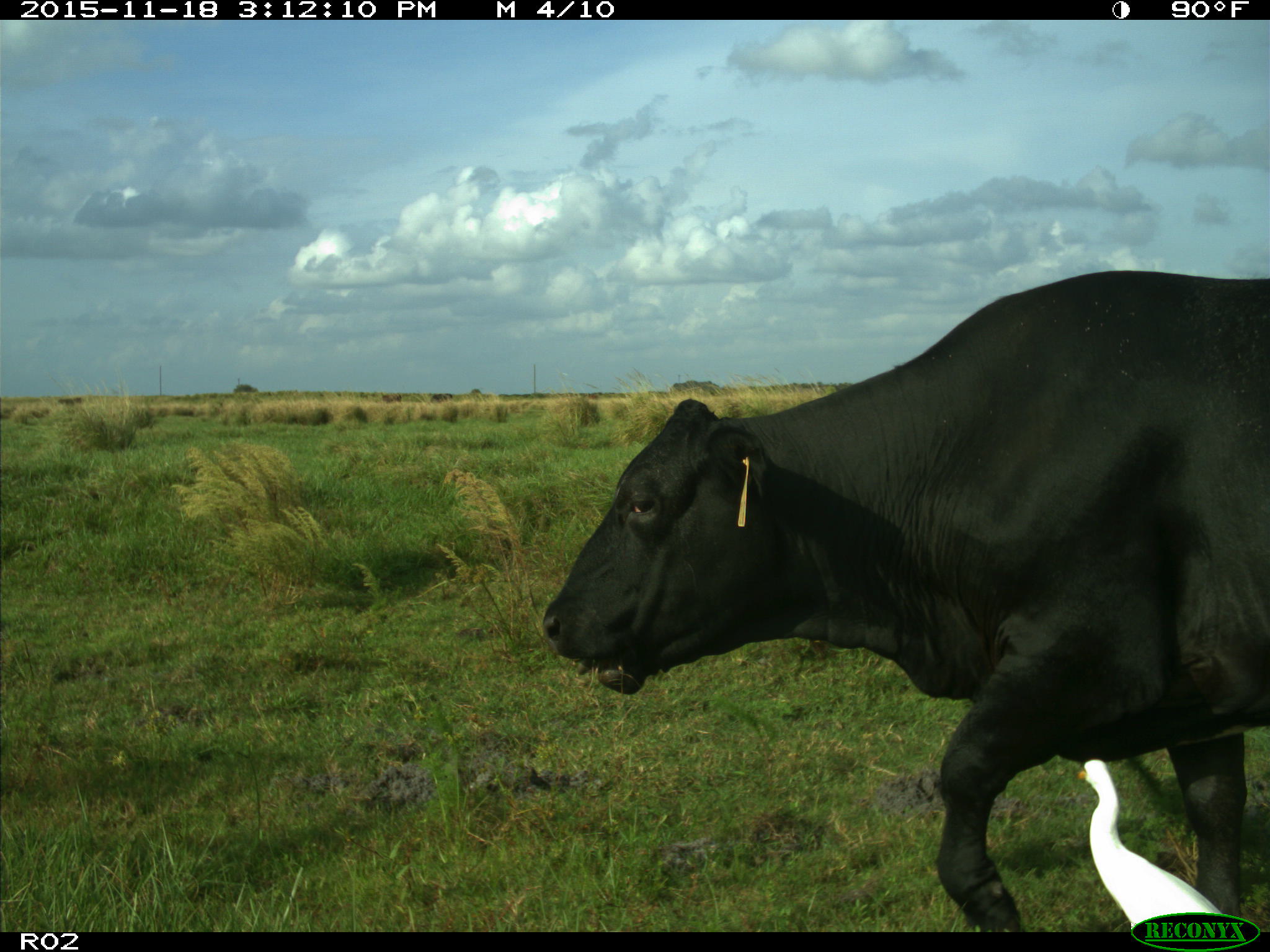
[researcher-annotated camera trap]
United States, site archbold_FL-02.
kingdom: Animalia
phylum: Chordata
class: Mammalia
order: Artiodactyla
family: Bovidae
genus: Bos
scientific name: Bos taurus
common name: domestic cow